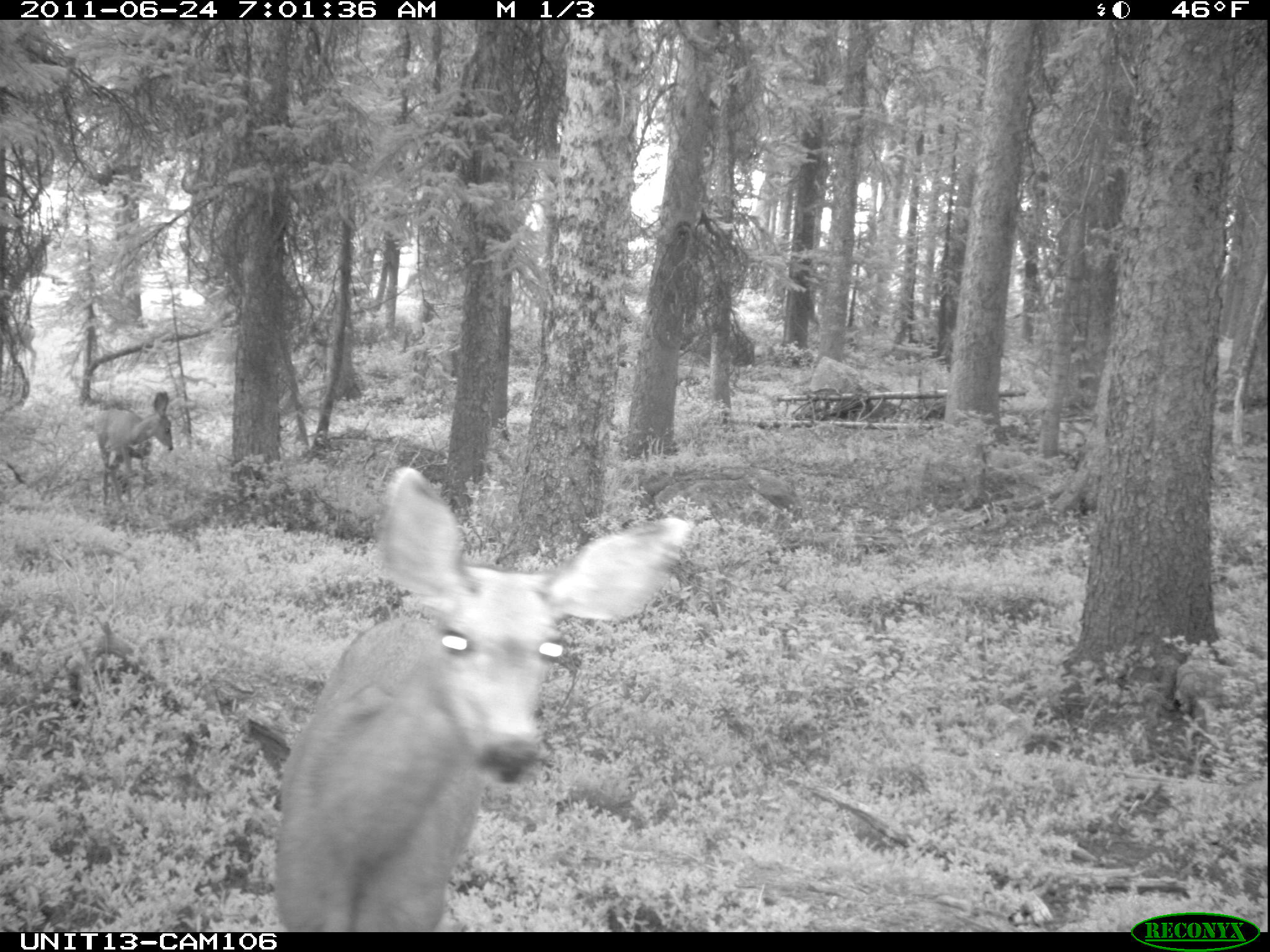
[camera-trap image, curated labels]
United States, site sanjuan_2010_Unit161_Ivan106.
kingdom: Animalia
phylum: Chordata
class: Mammalia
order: Artiodactyla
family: Cervidae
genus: Odocoileus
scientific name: Odocoileus hemionus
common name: mule deer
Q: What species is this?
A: Odocoileus hemionus (mule deer).